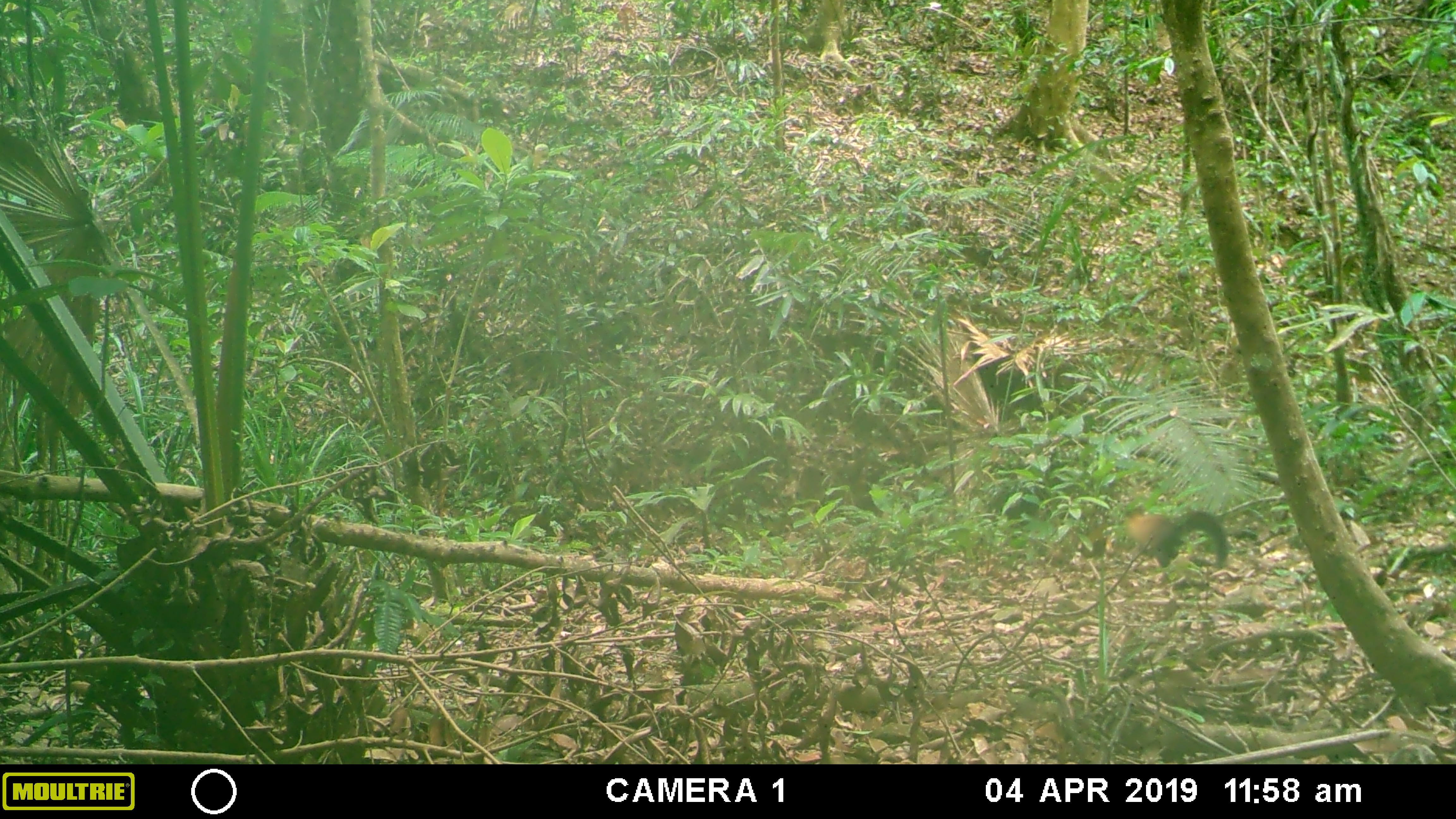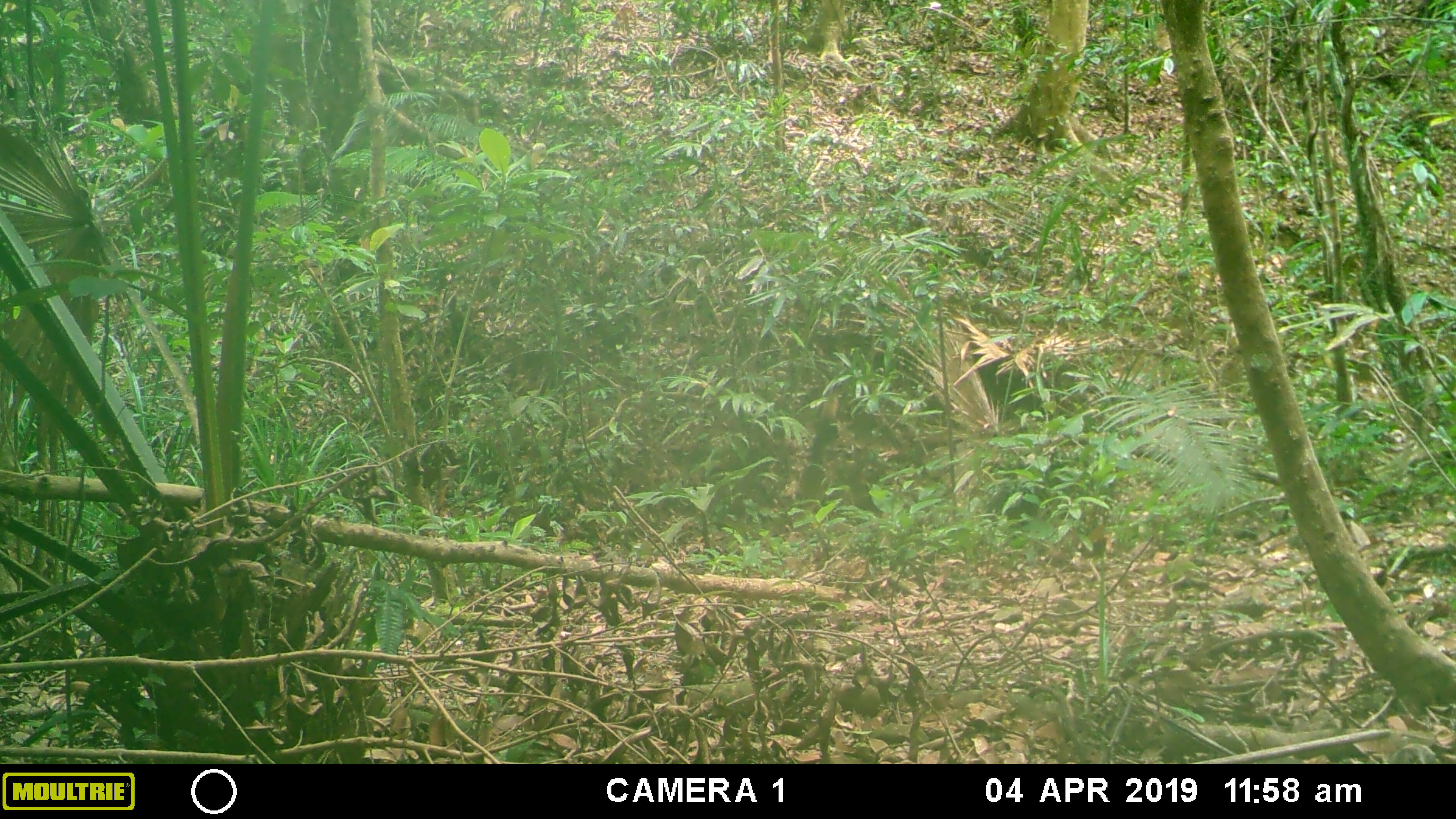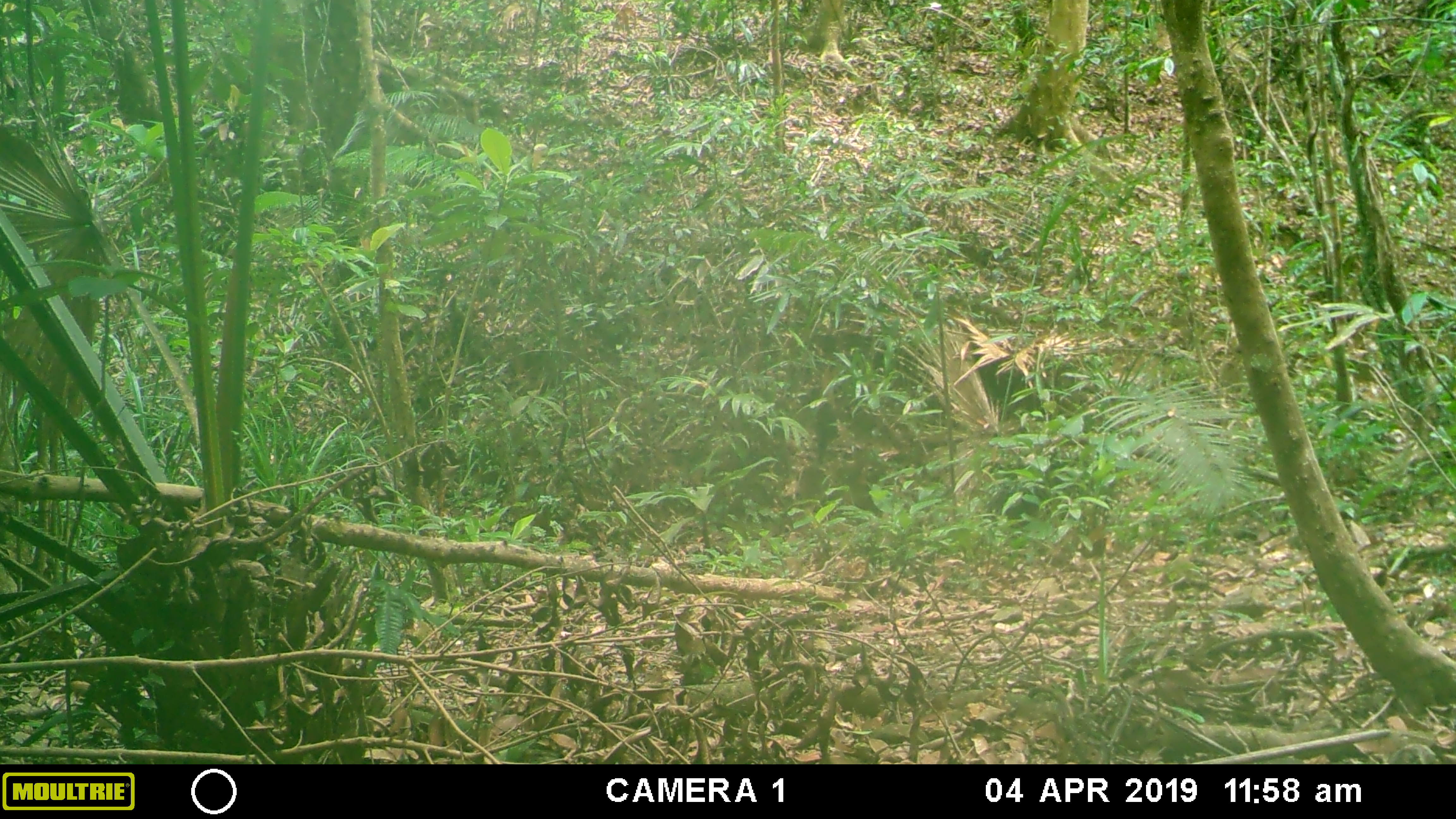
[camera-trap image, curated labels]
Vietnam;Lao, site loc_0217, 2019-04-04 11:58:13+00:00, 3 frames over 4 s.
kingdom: Animalia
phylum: Chordata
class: Mammalia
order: Carnivora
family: Mustelidae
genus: Martes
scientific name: Martes flavigula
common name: yellow-throated marten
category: yellow throated marten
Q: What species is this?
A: Yellow throated marten (yellow-throated marten) (Martes flavigula).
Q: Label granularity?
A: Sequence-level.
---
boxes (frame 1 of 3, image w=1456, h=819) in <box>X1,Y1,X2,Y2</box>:
yellow throated marten: <box>1125,502,1229,568</box>